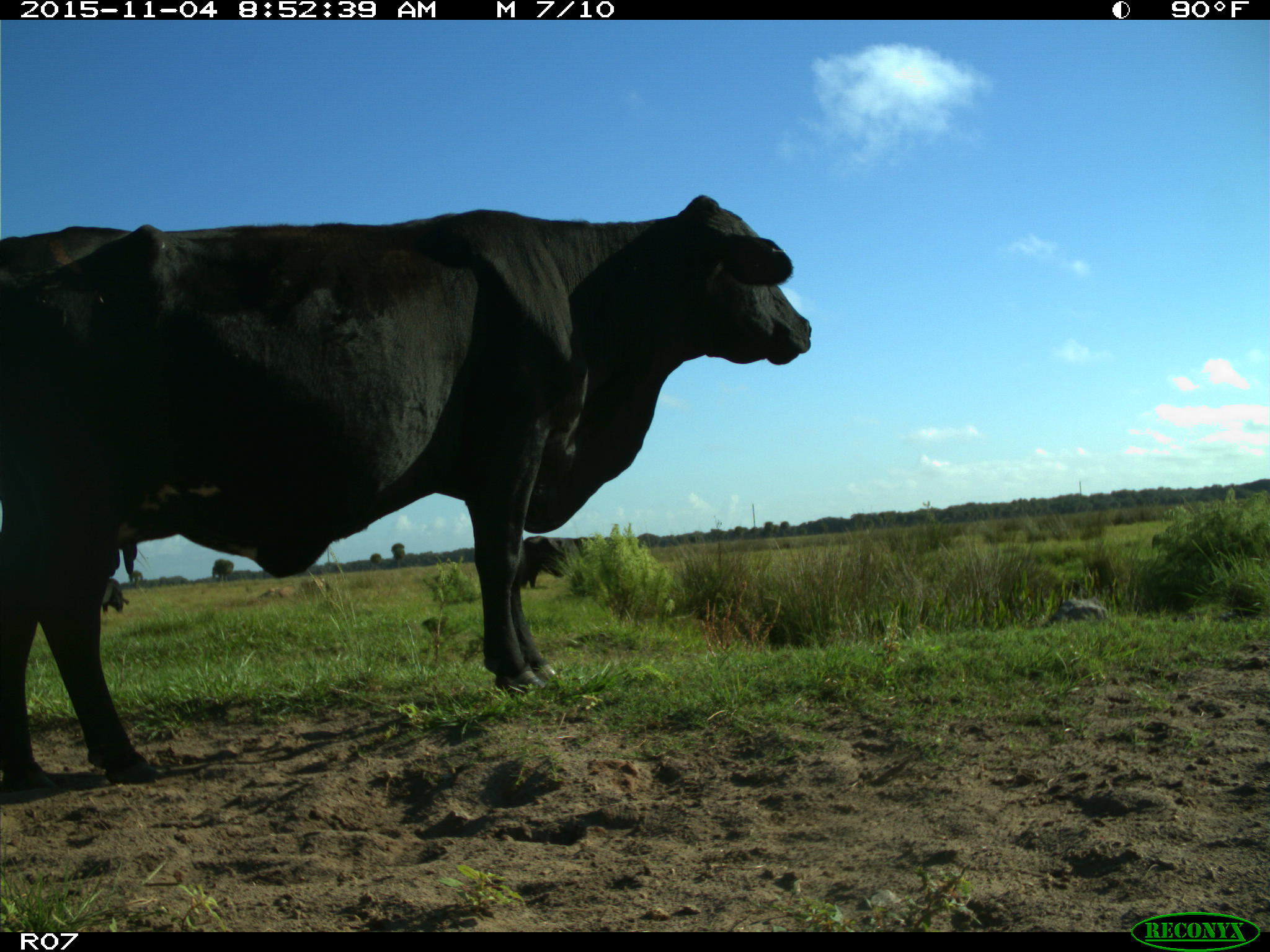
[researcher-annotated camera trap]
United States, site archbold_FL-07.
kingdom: Animalia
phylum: Chordata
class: Mammalia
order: Artiodactyla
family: Bovidae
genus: Bos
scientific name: Bos taurus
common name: domestic cow